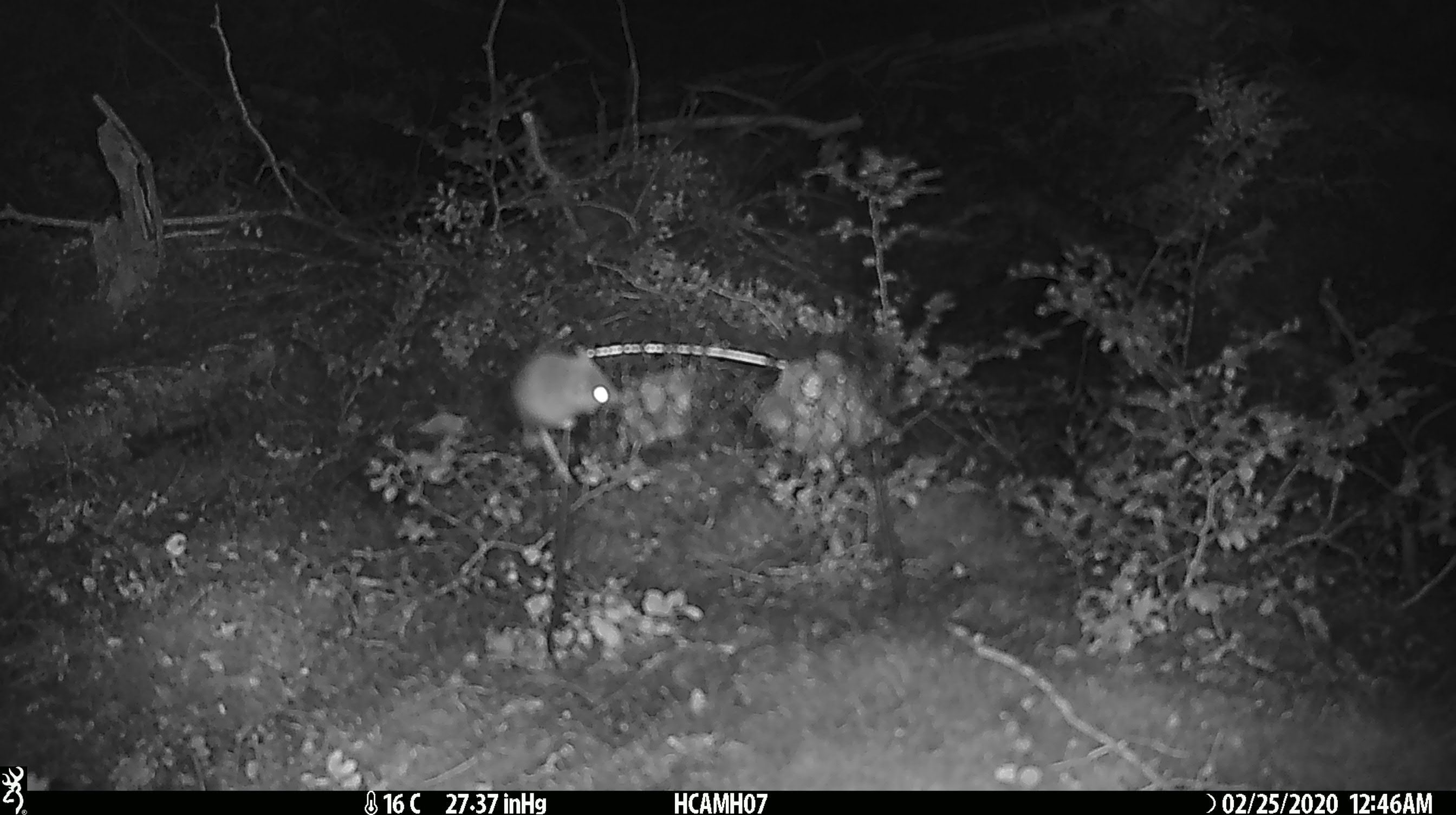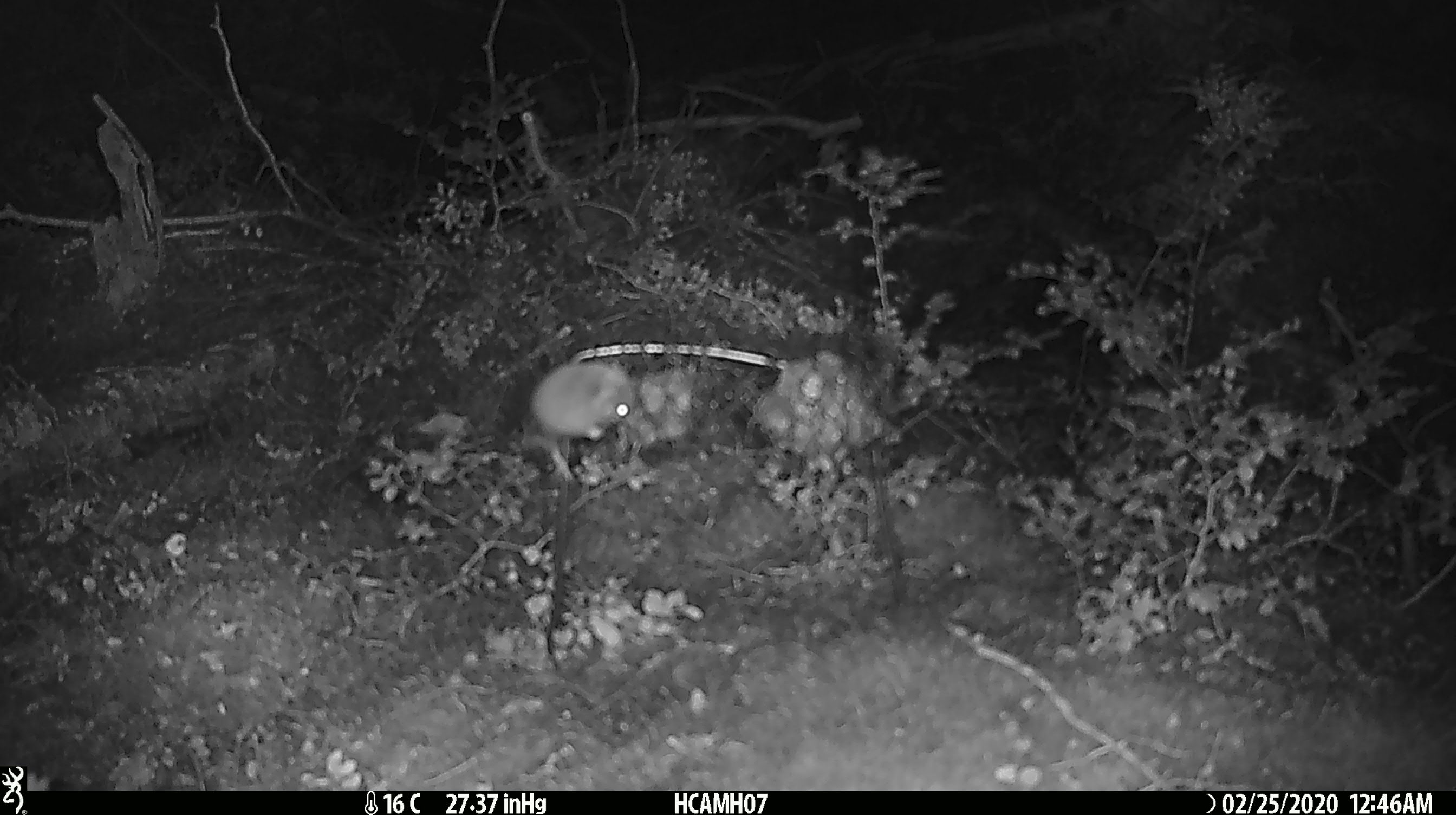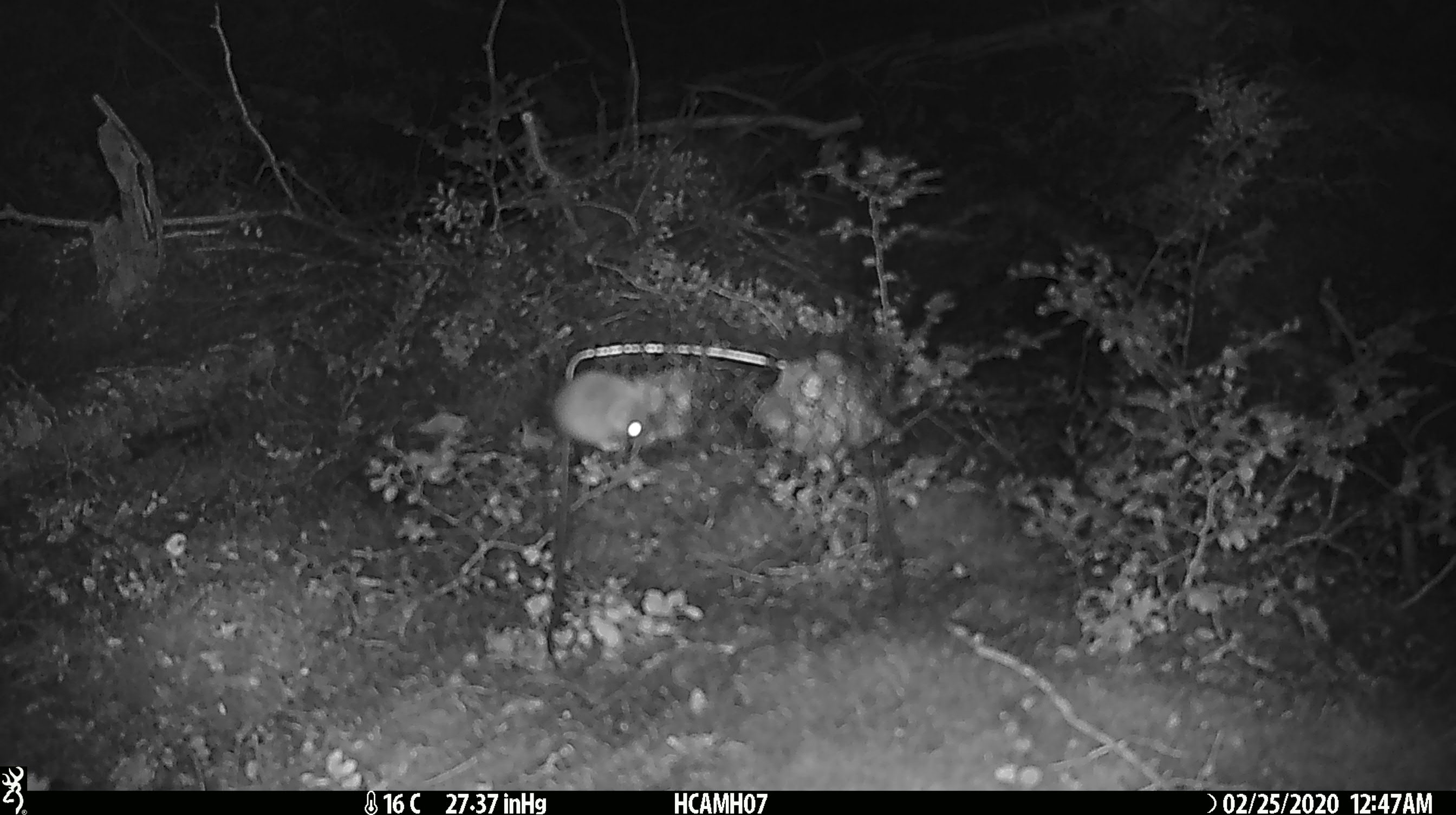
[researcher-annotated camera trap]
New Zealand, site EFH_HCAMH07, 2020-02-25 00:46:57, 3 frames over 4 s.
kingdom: Animalia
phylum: Chordata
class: Mammalia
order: Rodentia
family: Muridae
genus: Mus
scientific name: Mus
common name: mouse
Mouse (Mus).